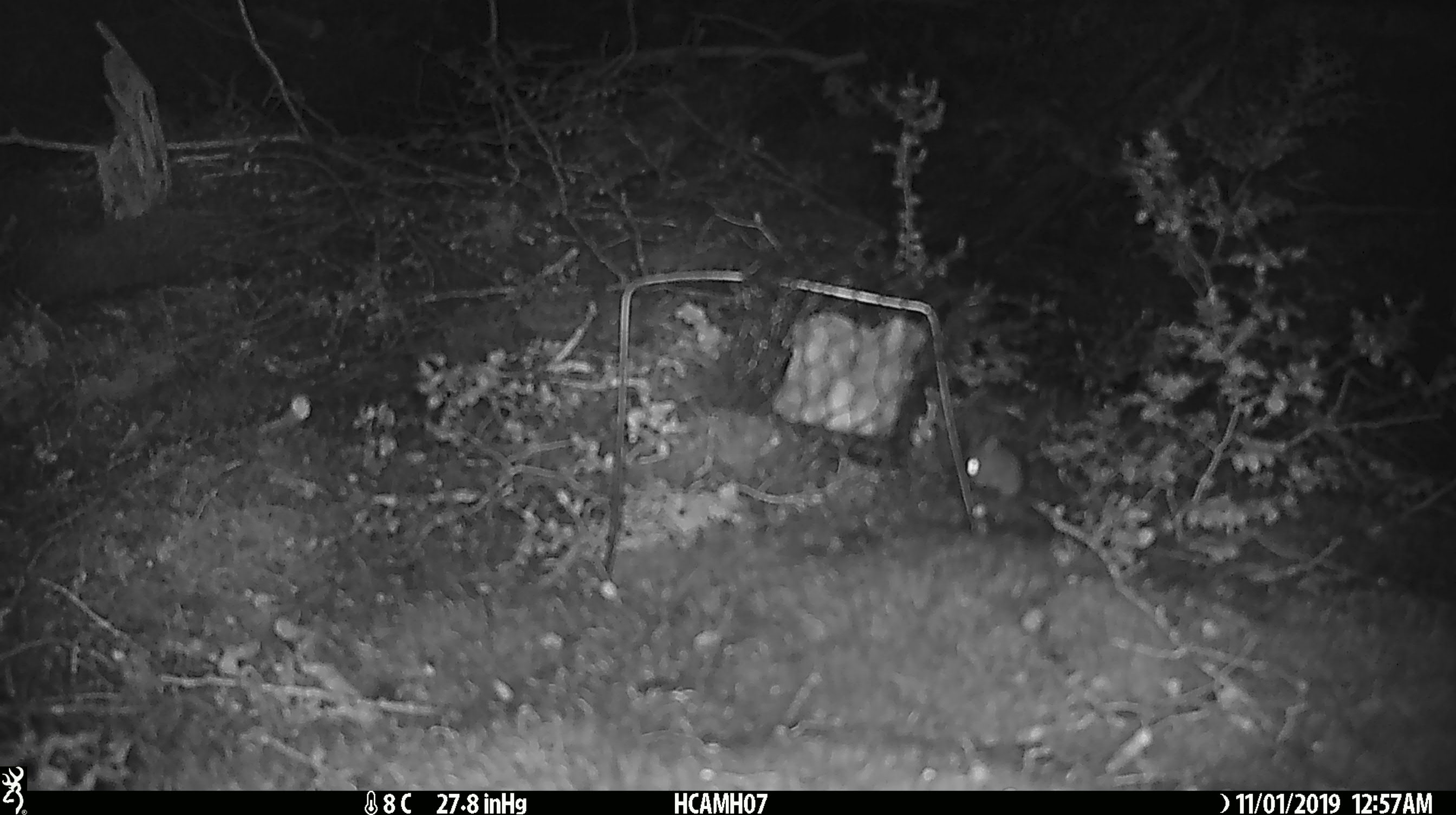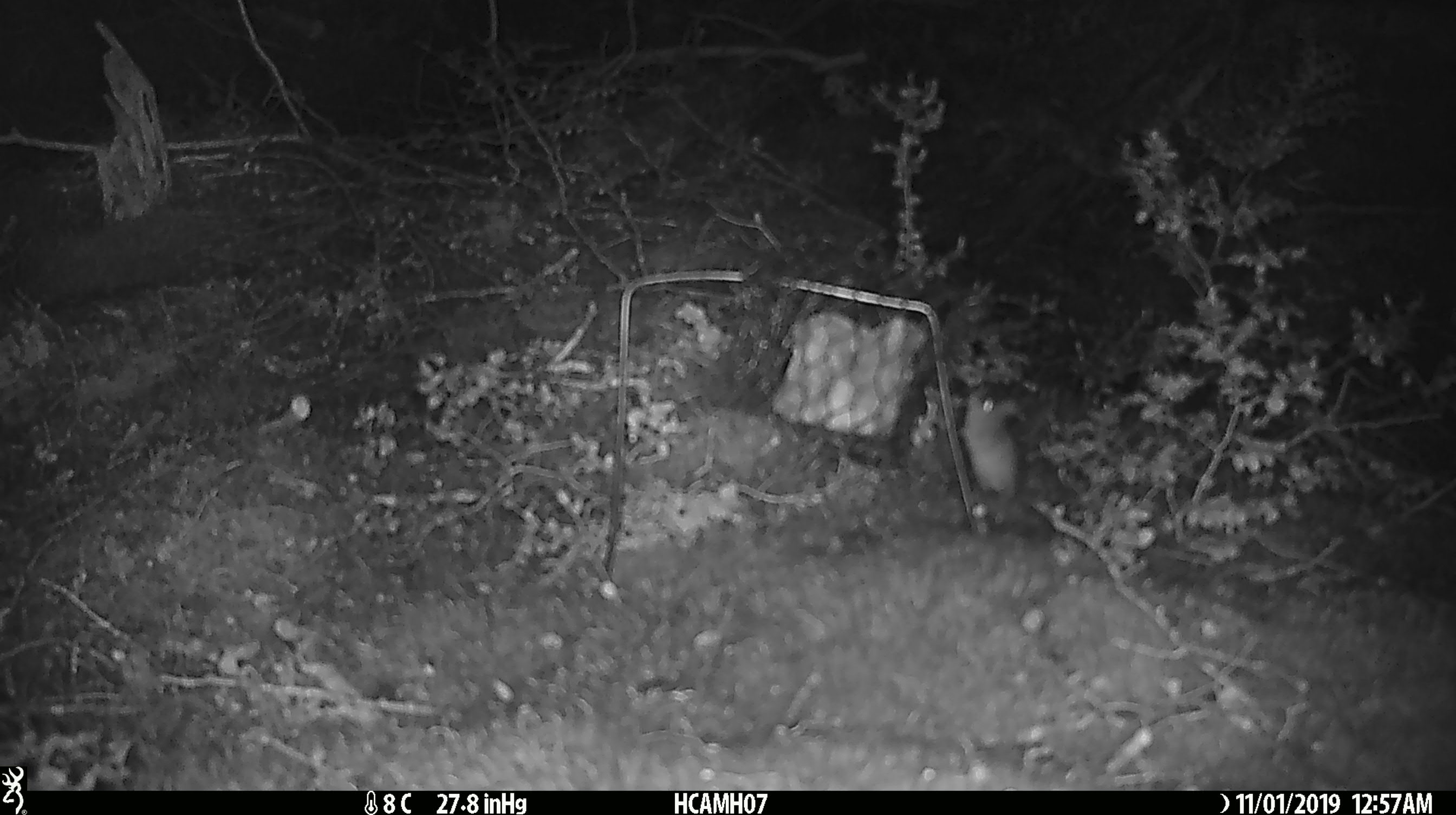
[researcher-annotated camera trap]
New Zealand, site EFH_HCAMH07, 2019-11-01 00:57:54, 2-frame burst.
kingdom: Animalia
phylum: Chordata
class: Mammalia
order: Rodentia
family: Muridae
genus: Mus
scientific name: Mus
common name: mouse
Mouse (Mus).